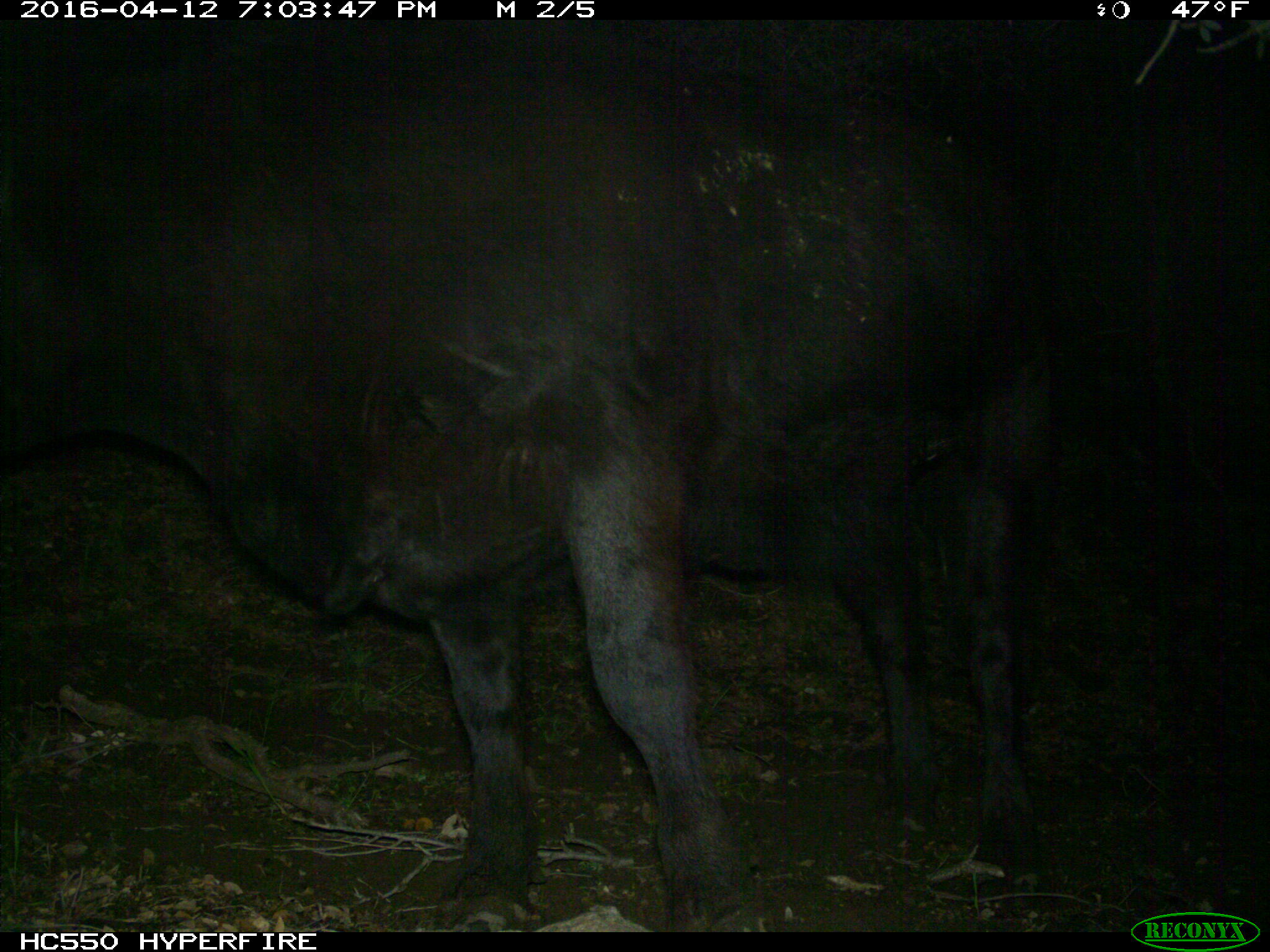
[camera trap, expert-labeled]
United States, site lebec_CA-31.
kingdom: Animalia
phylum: Chordata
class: Mammalia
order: Artiodactyla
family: Bovidae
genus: Bos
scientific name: Bos taurus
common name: domestic cow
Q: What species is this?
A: Bos taurus (domestic cow).